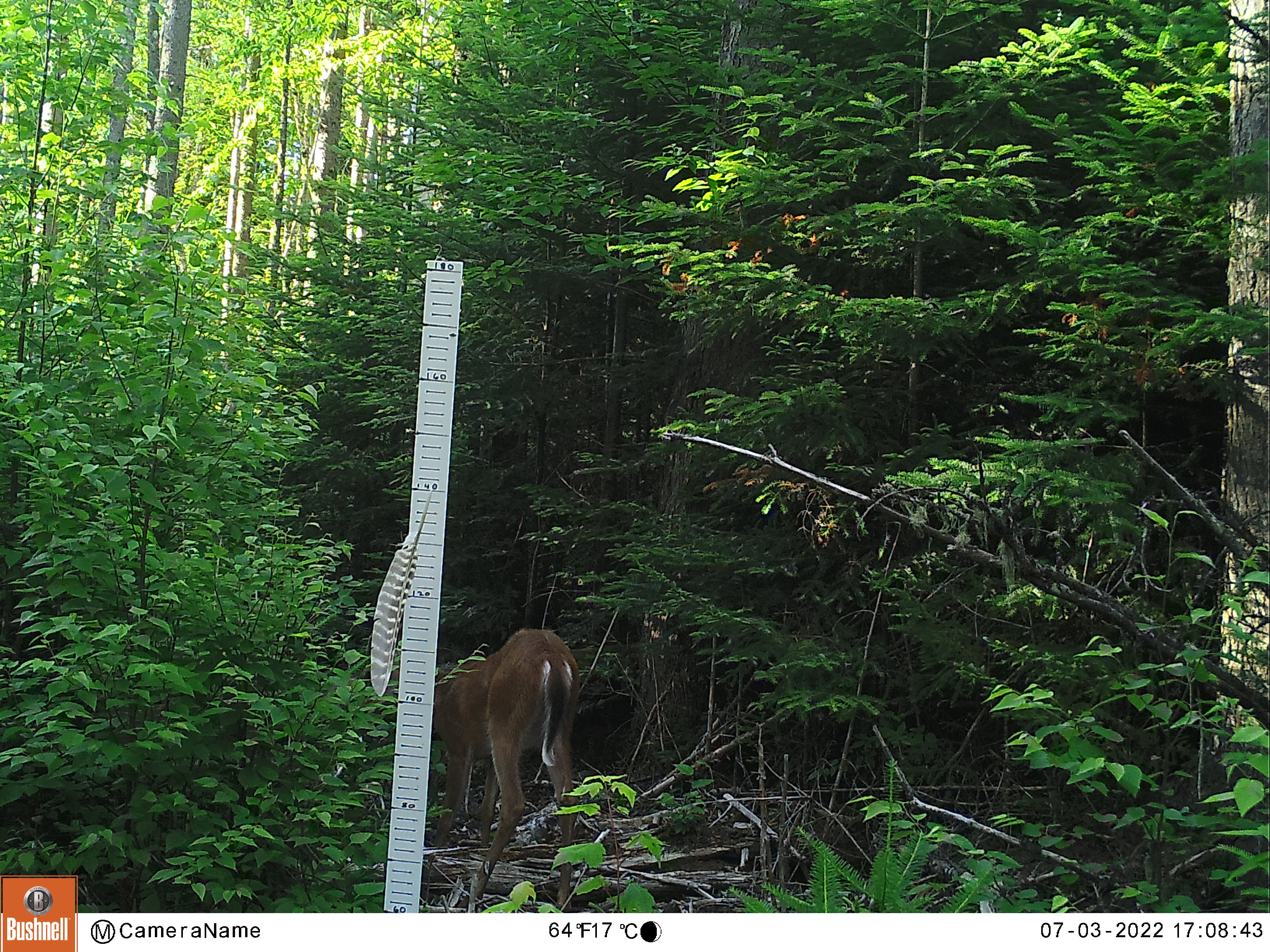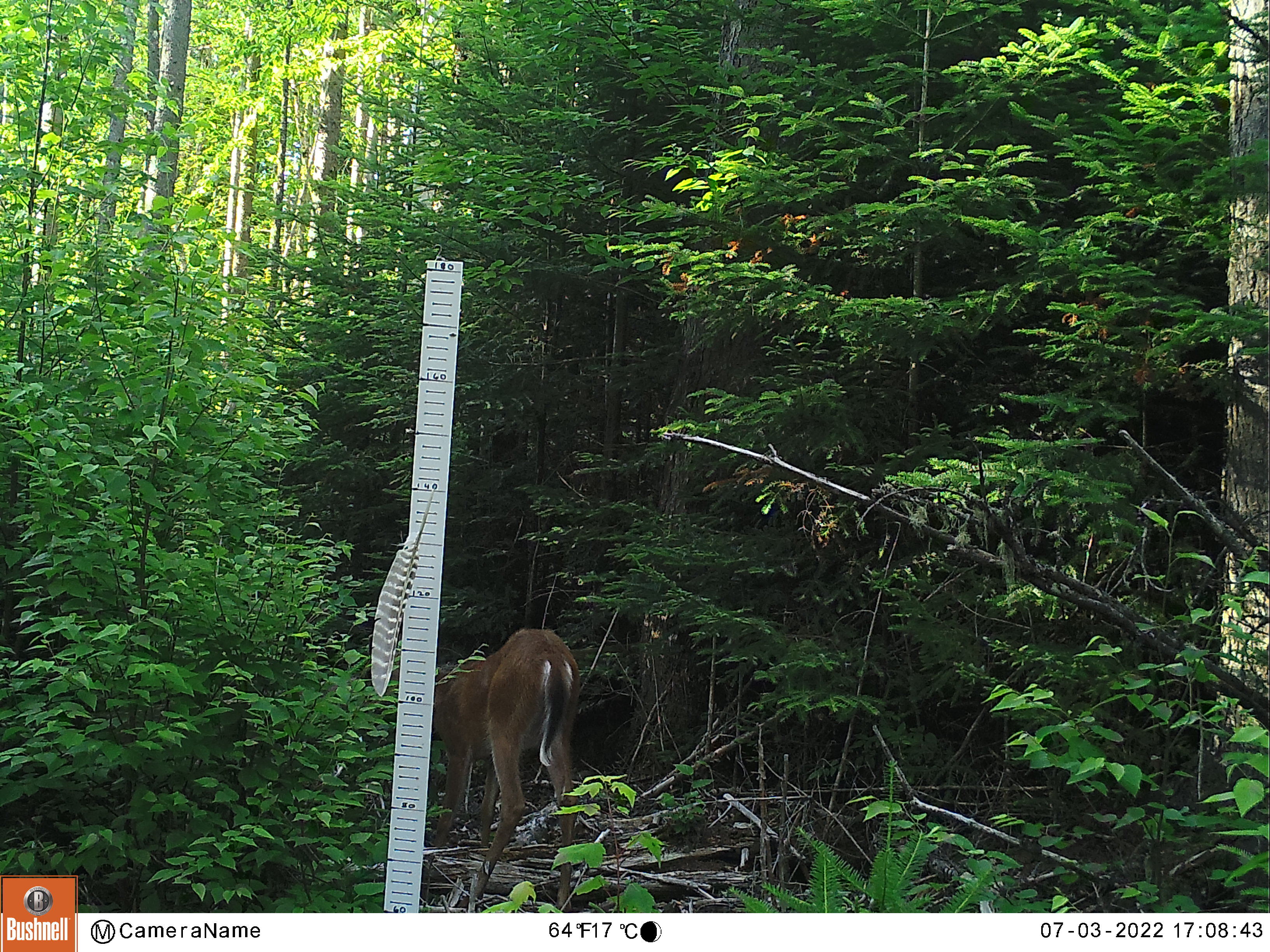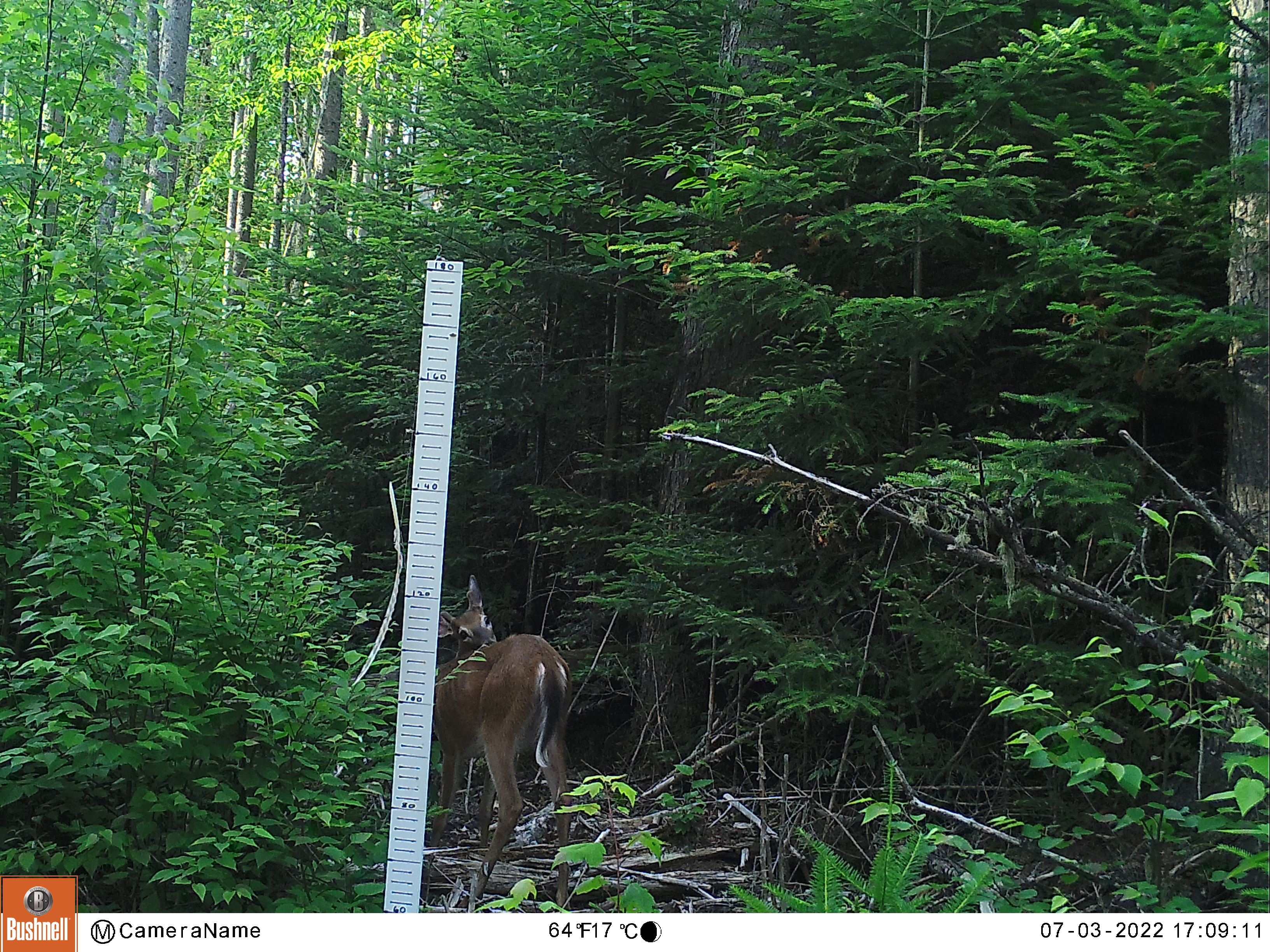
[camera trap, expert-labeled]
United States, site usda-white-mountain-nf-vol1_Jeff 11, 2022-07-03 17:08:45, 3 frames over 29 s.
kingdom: Animalia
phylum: Chordata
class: Mammalia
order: Artiodactyla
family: Cervidae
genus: Odocoileus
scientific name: Odocoileus virginianus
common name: white-tailed deer